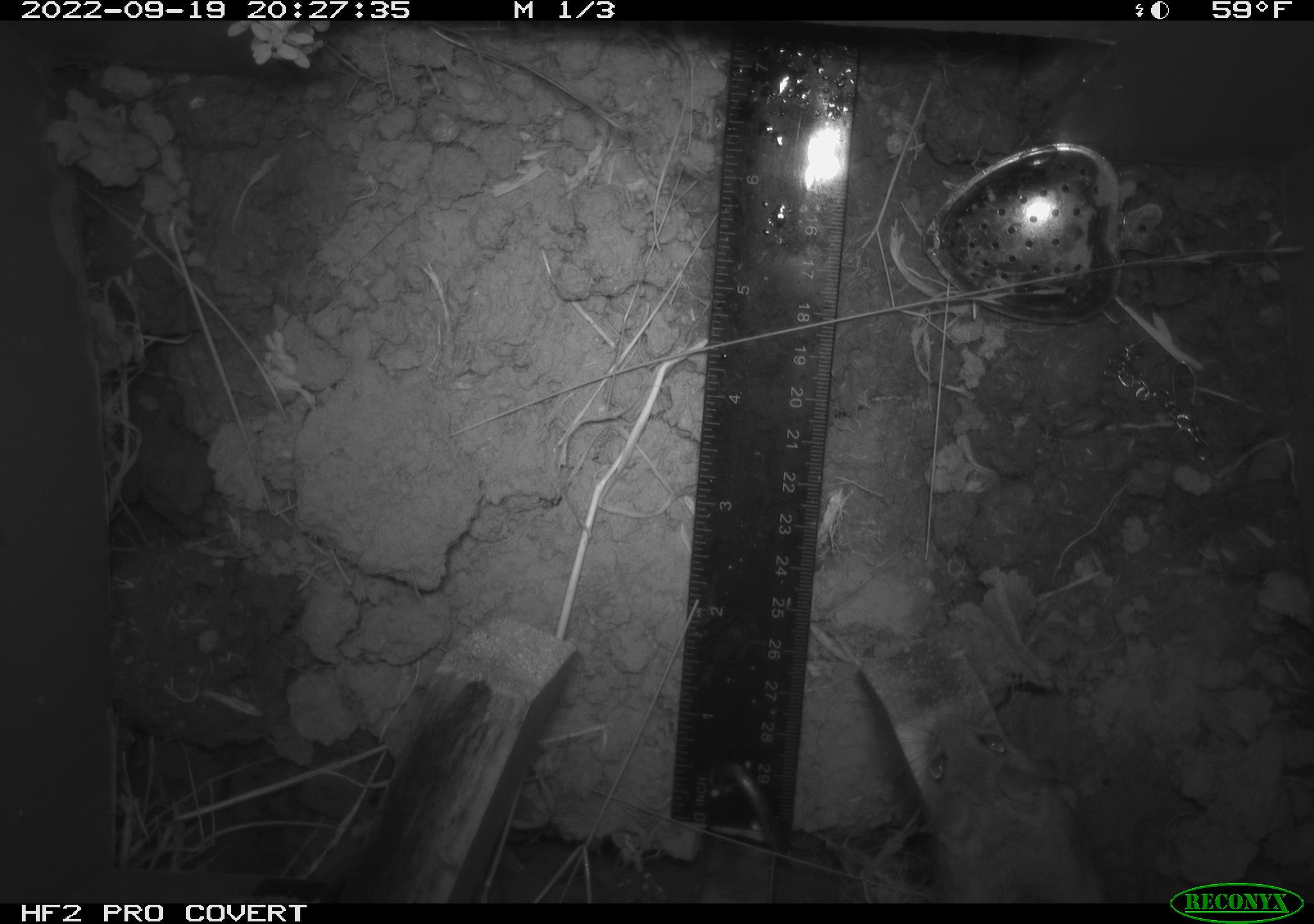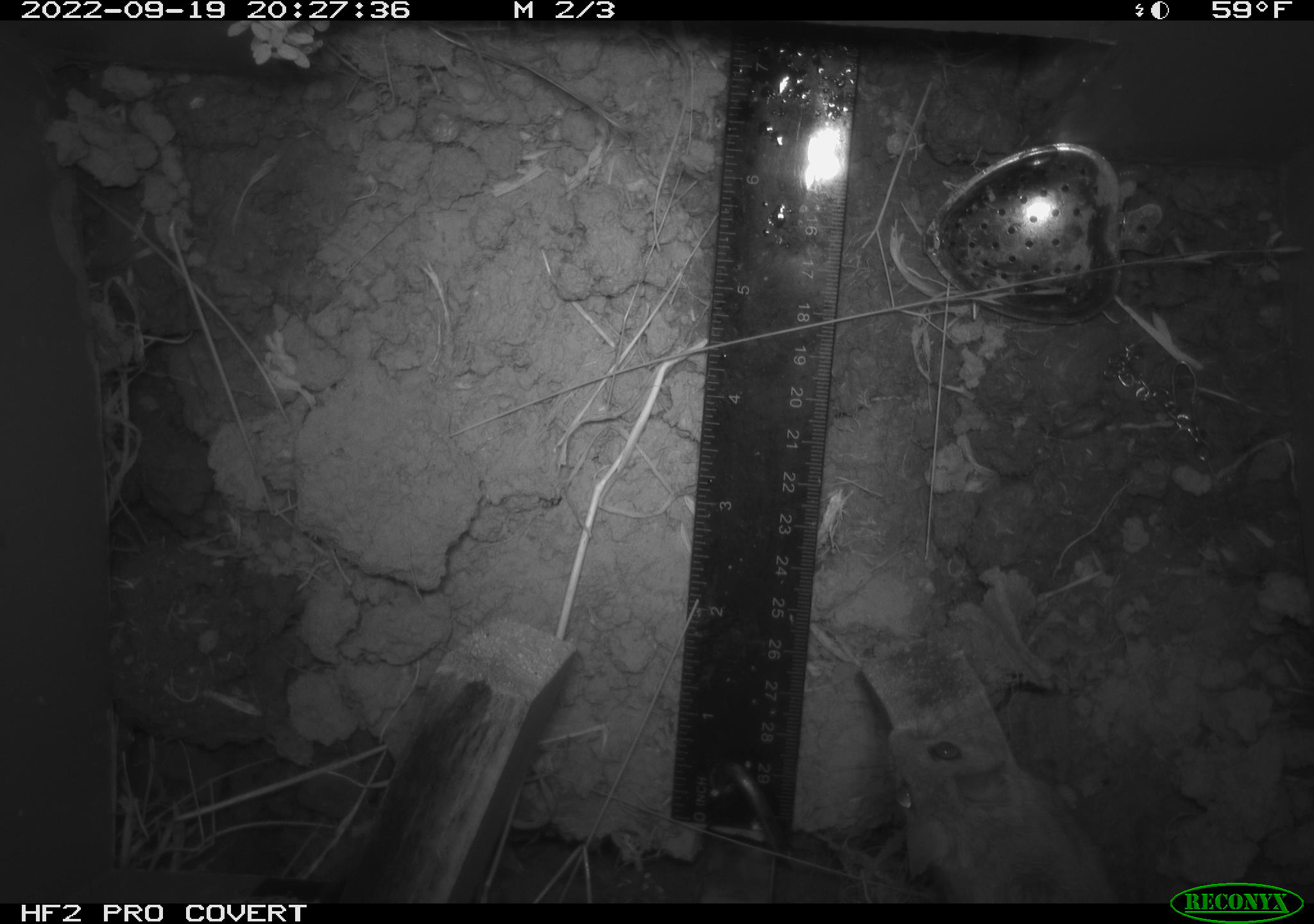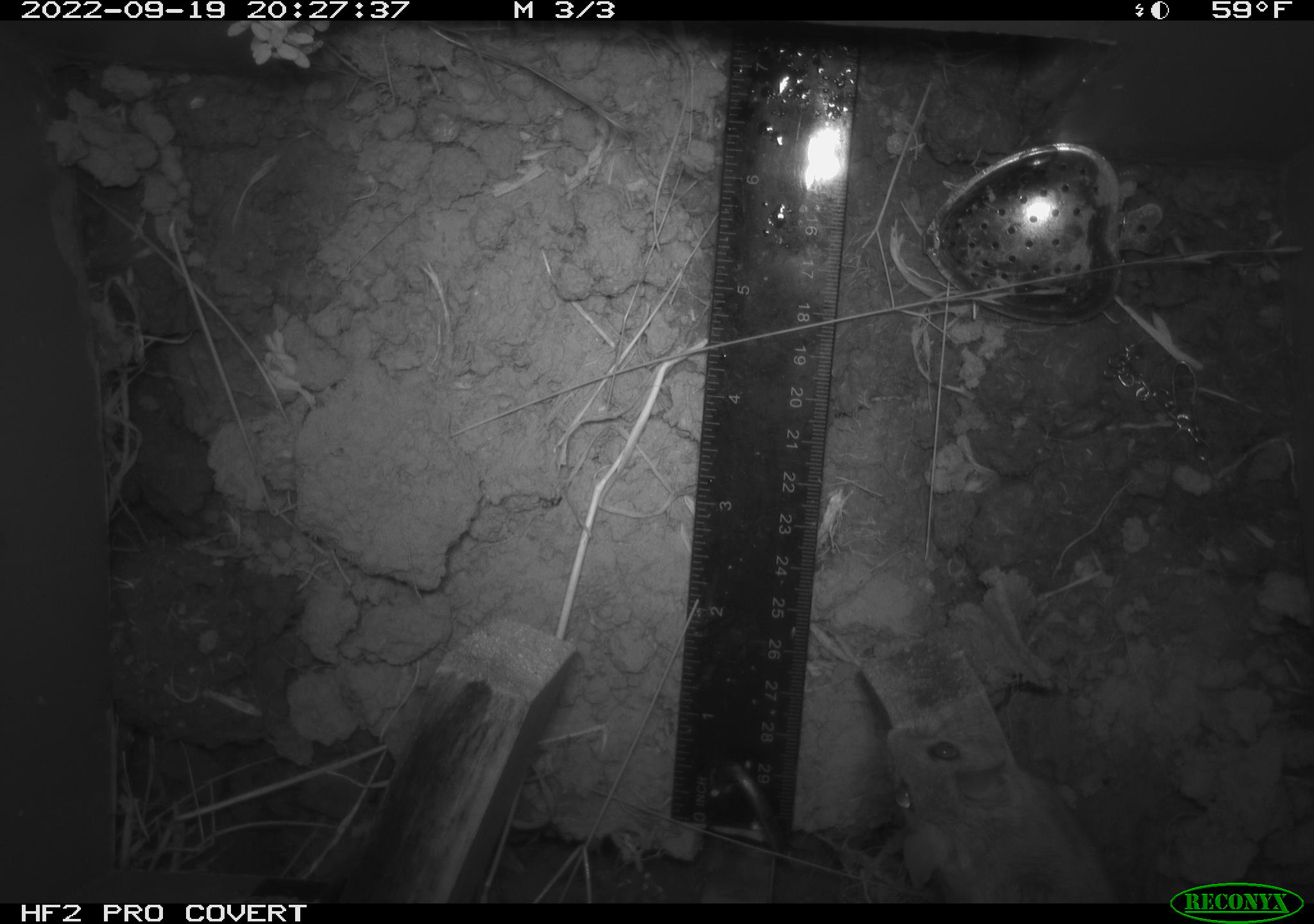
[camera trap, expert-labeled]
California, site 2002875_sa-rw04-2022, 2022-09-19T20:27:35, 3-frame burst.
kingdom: Animalia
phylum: Chordata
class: Mammalia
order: Rodentia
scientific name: Rodentia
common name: mouse species